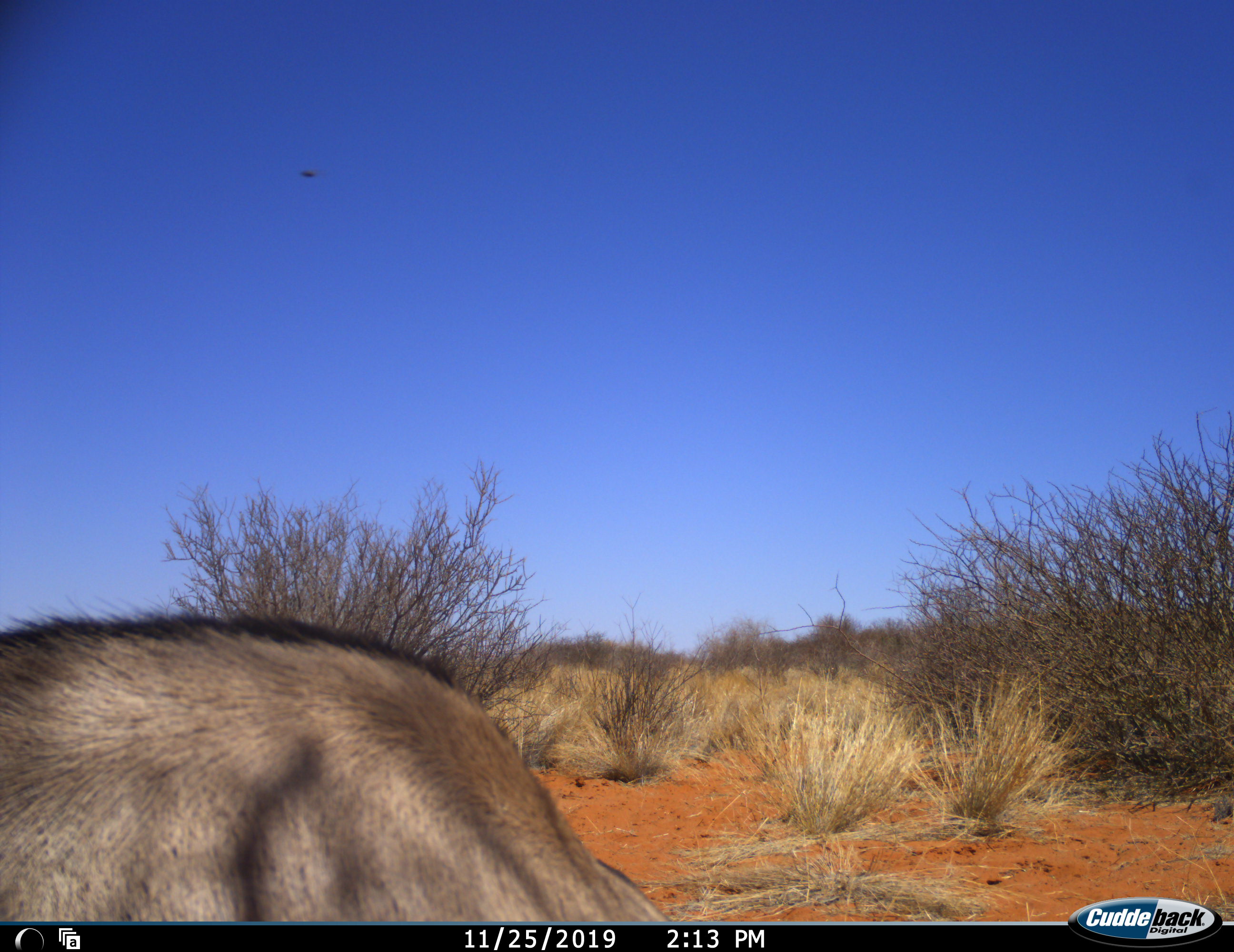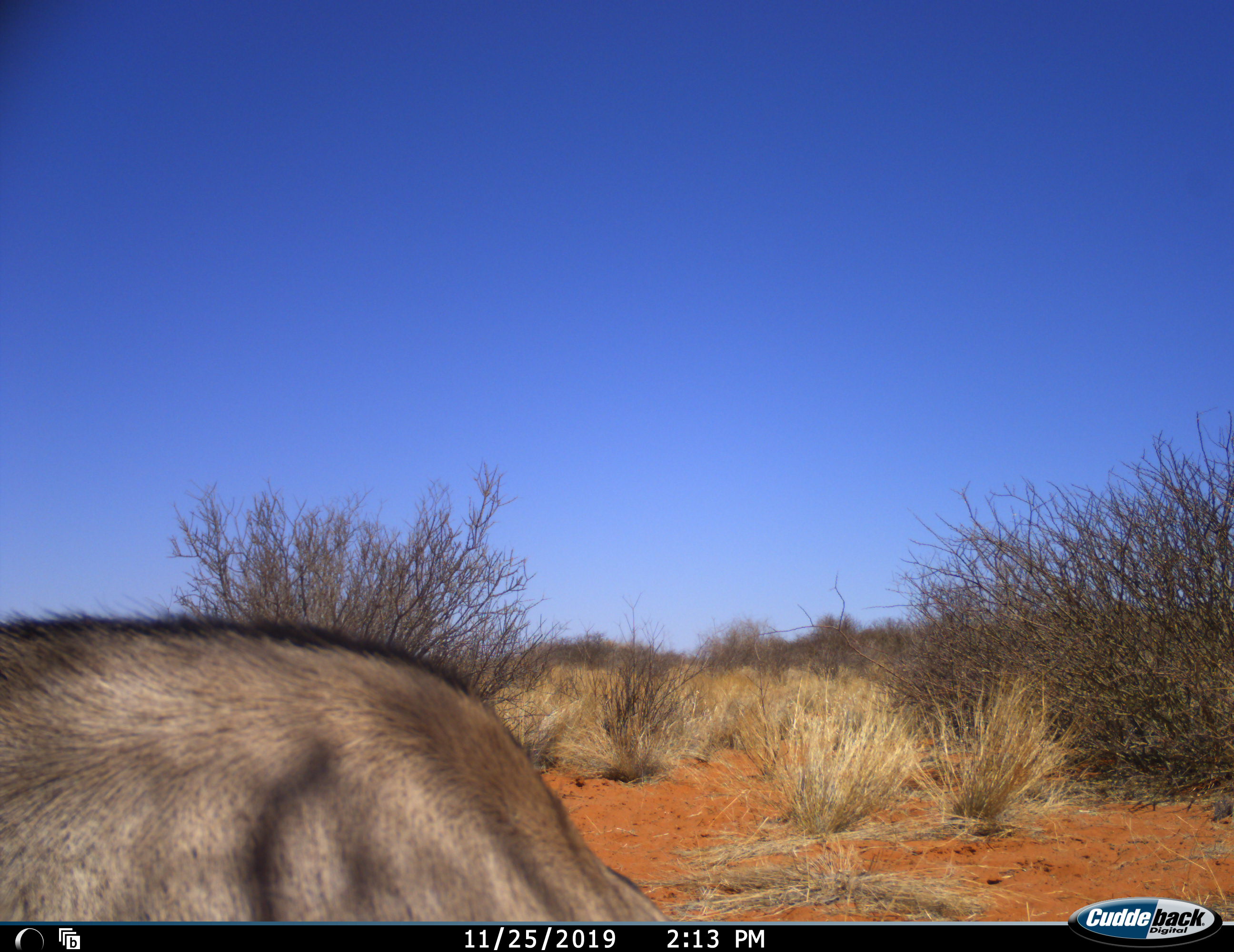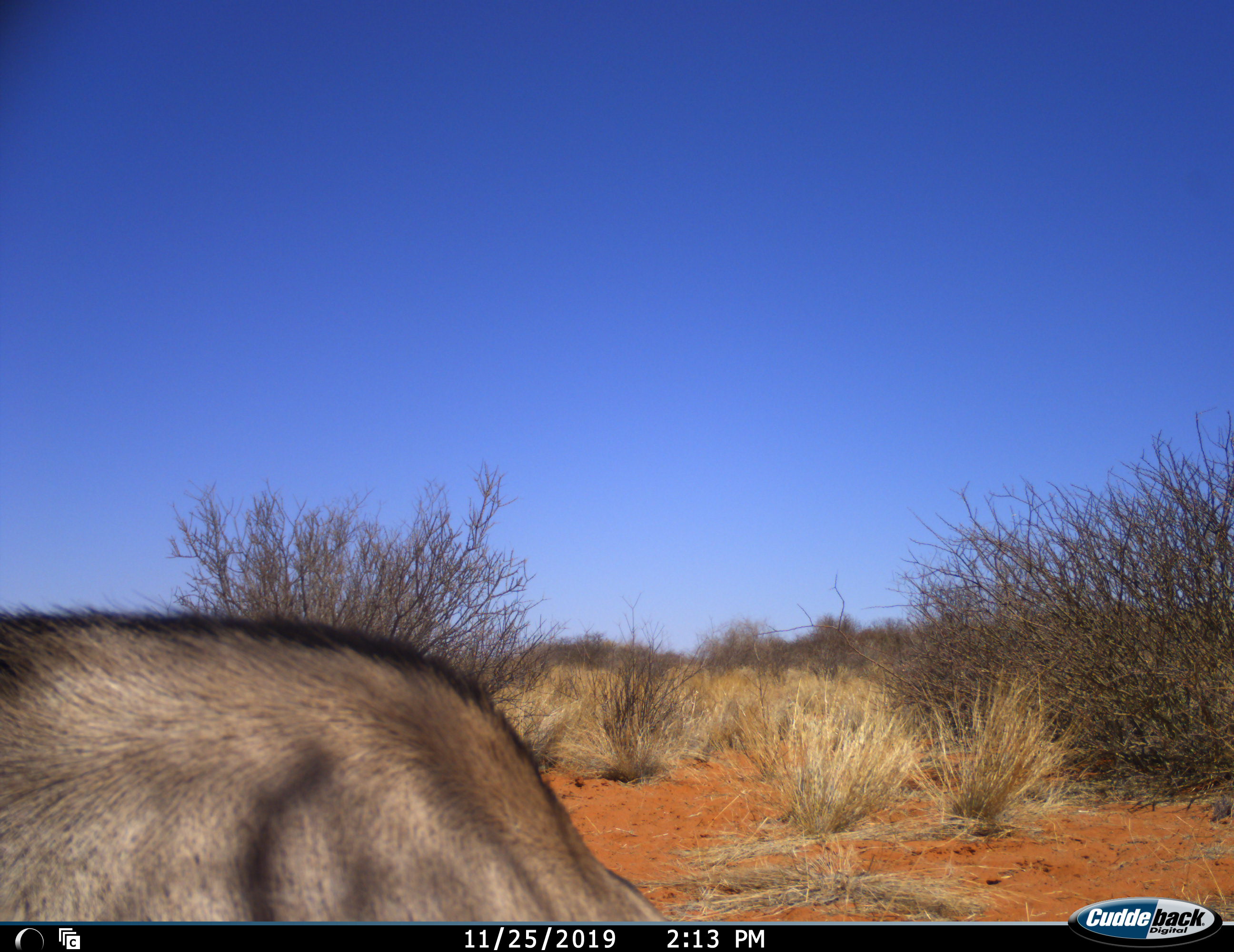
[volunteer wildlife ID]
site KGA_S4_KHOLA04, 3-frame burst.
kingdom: Animalia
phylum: Chordata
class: Mammalia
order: Artiodactyla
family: Bovidae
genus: Oryx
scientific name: Oryx gazella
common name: gemsbok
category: oryx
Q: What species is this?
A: Oryx (gemsbok) (Oryx gazella).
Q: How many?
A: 1.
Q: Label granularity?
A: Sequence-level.